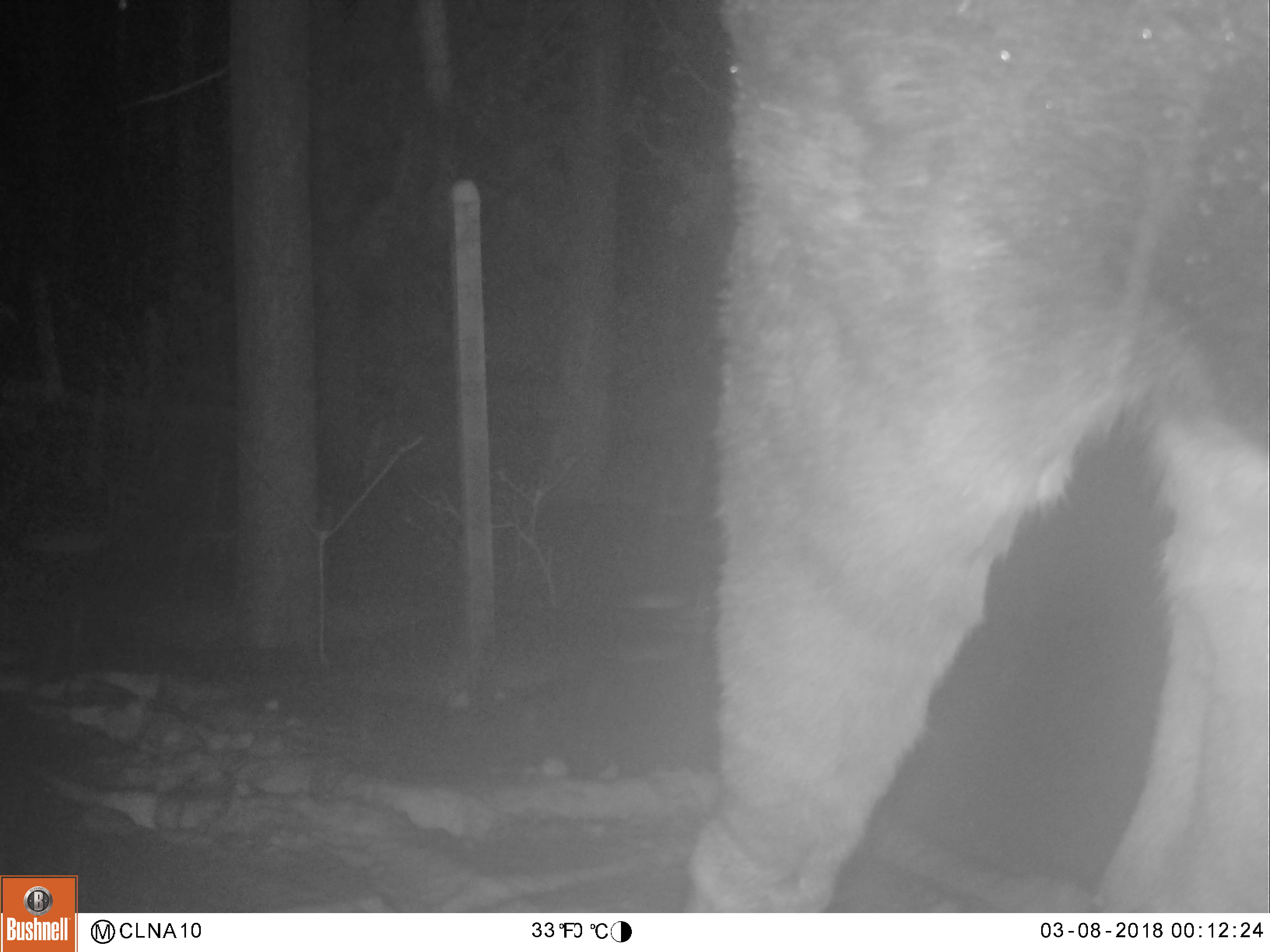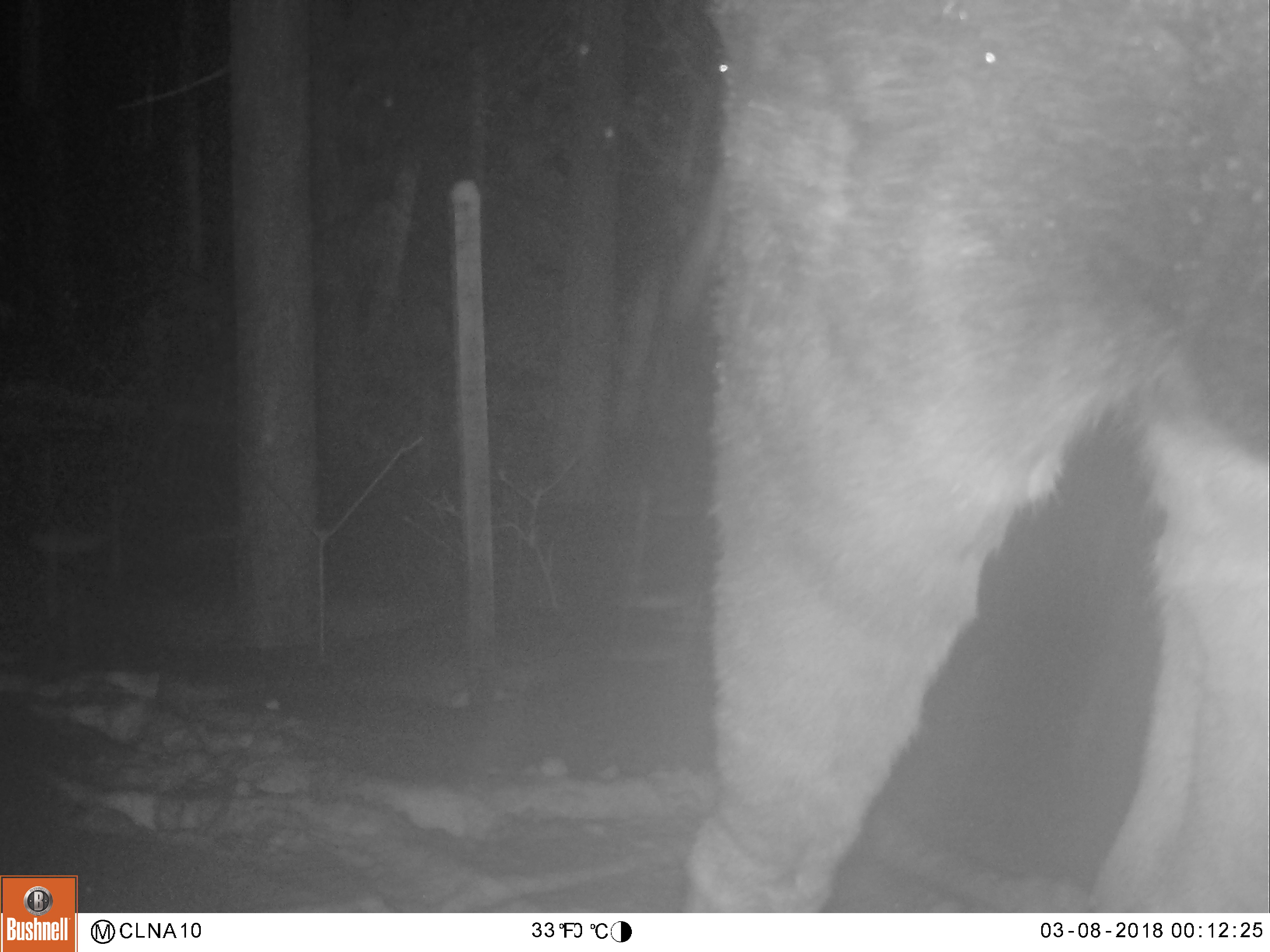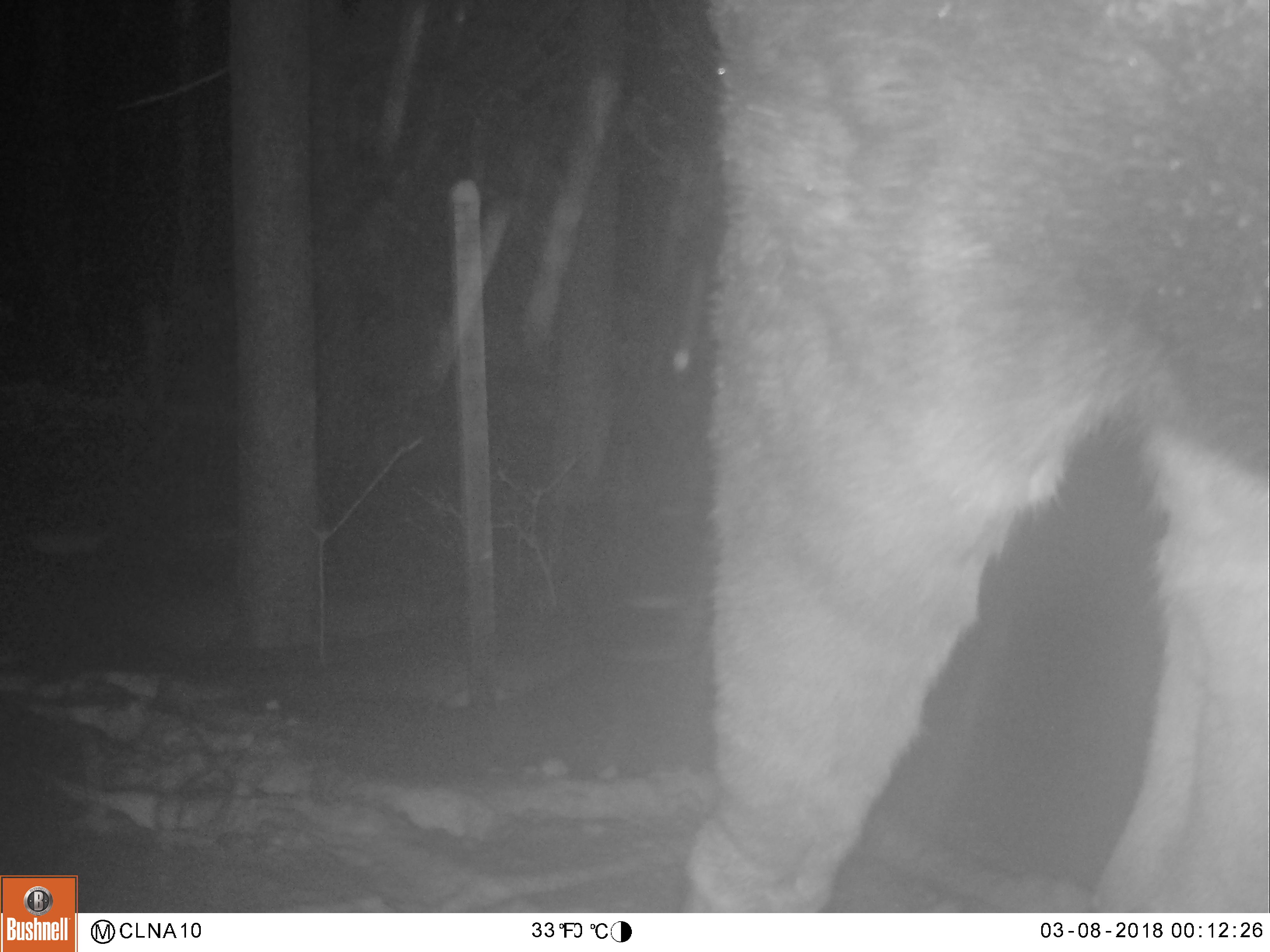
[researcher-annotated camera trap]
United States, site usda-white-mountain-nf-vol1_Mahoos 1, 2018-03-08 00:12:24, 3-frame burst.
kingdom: Animalia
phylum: Chordata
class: Mammalia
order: Artiodactyla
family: Cervidae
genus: Alces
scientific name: Alces alces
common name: moose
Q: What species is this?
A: Moose (Alces alces).